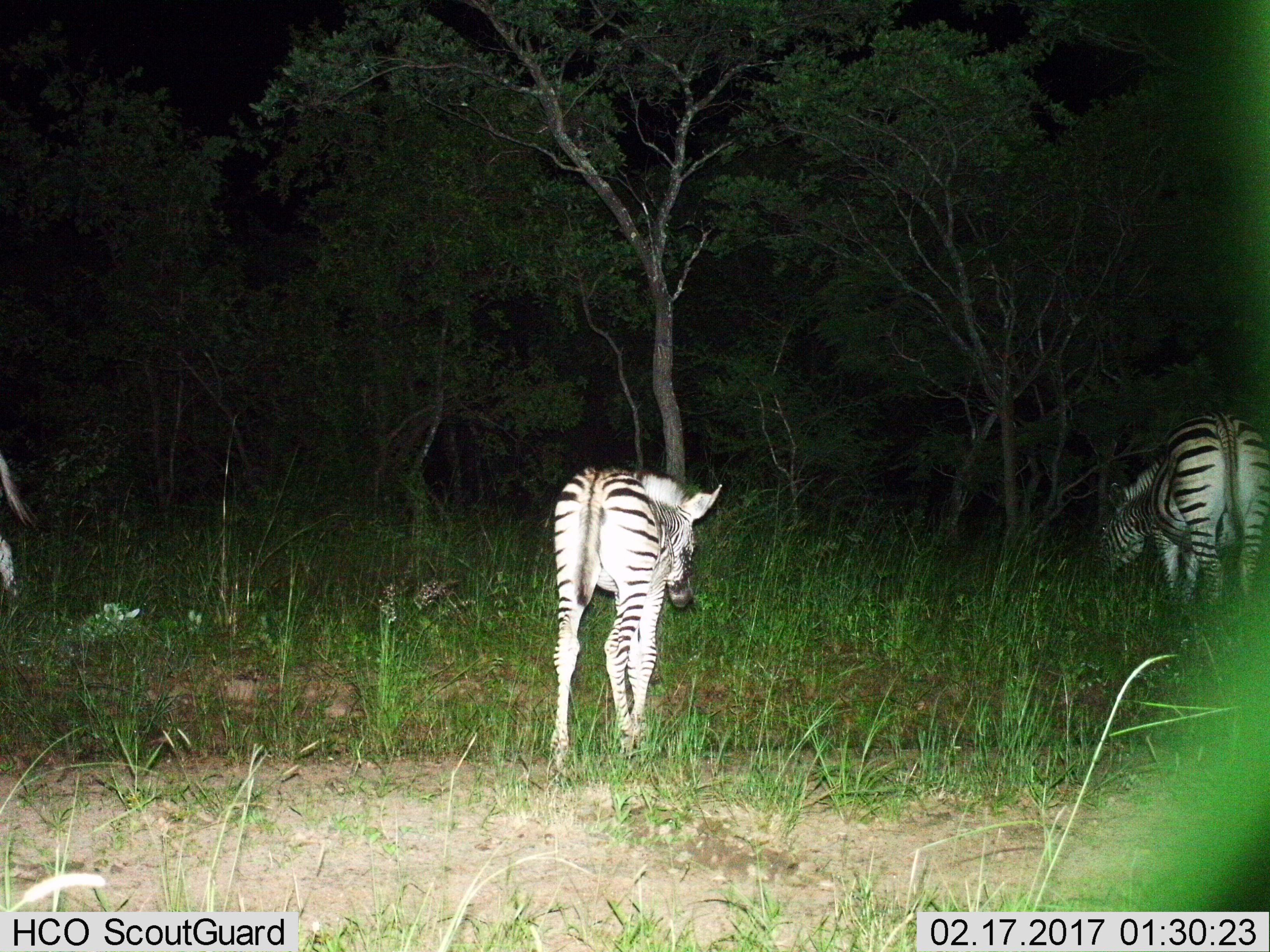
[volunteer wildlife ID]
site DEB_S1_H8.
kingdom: Animalia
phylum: Chordata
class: Mammalia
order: Perissodactyla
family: Equidae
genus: Equus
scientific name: Equus quagga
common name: plains zebra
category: zebraplains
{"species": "zebraplains (plains zebra) (Equus quagga)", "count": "3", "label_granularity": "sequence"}